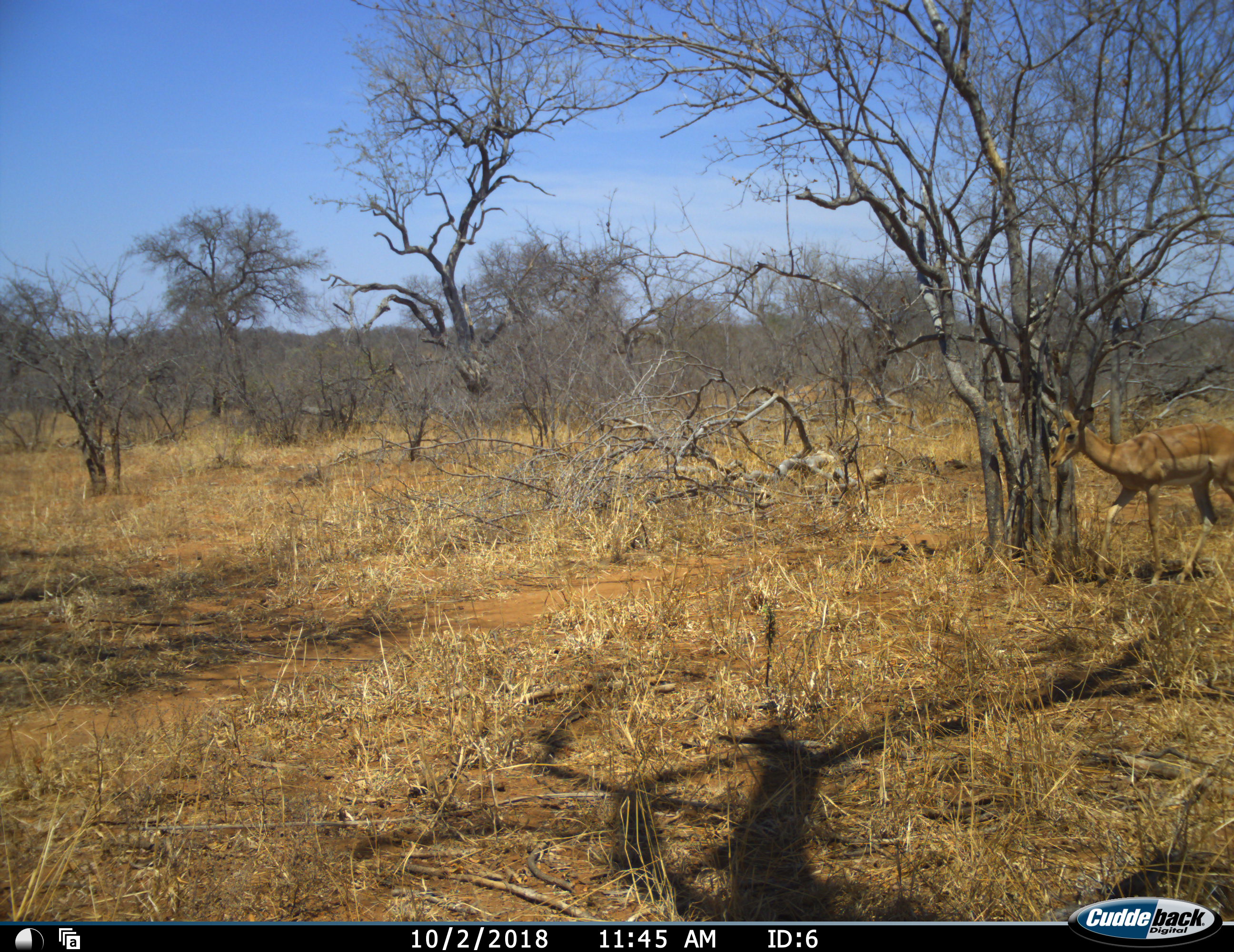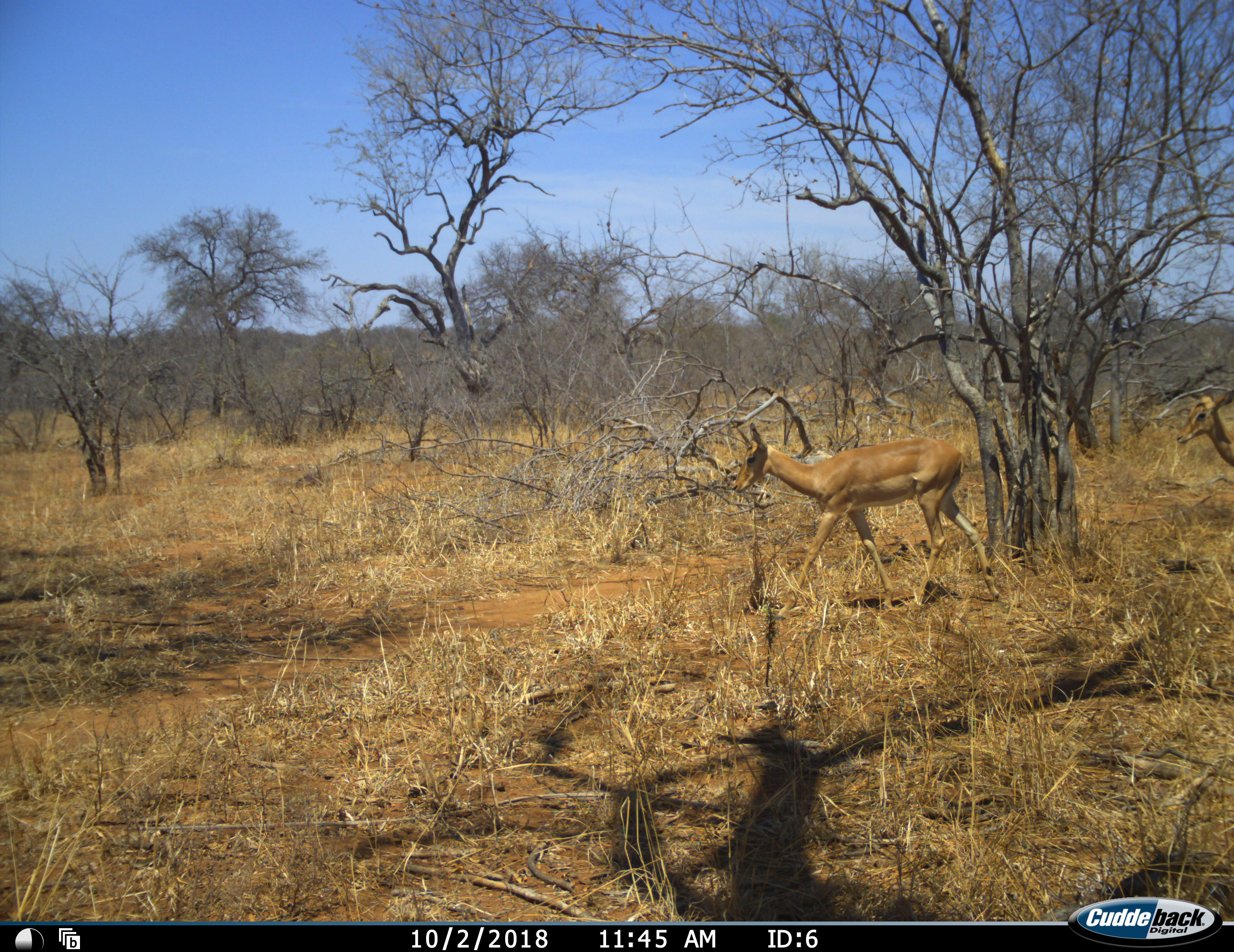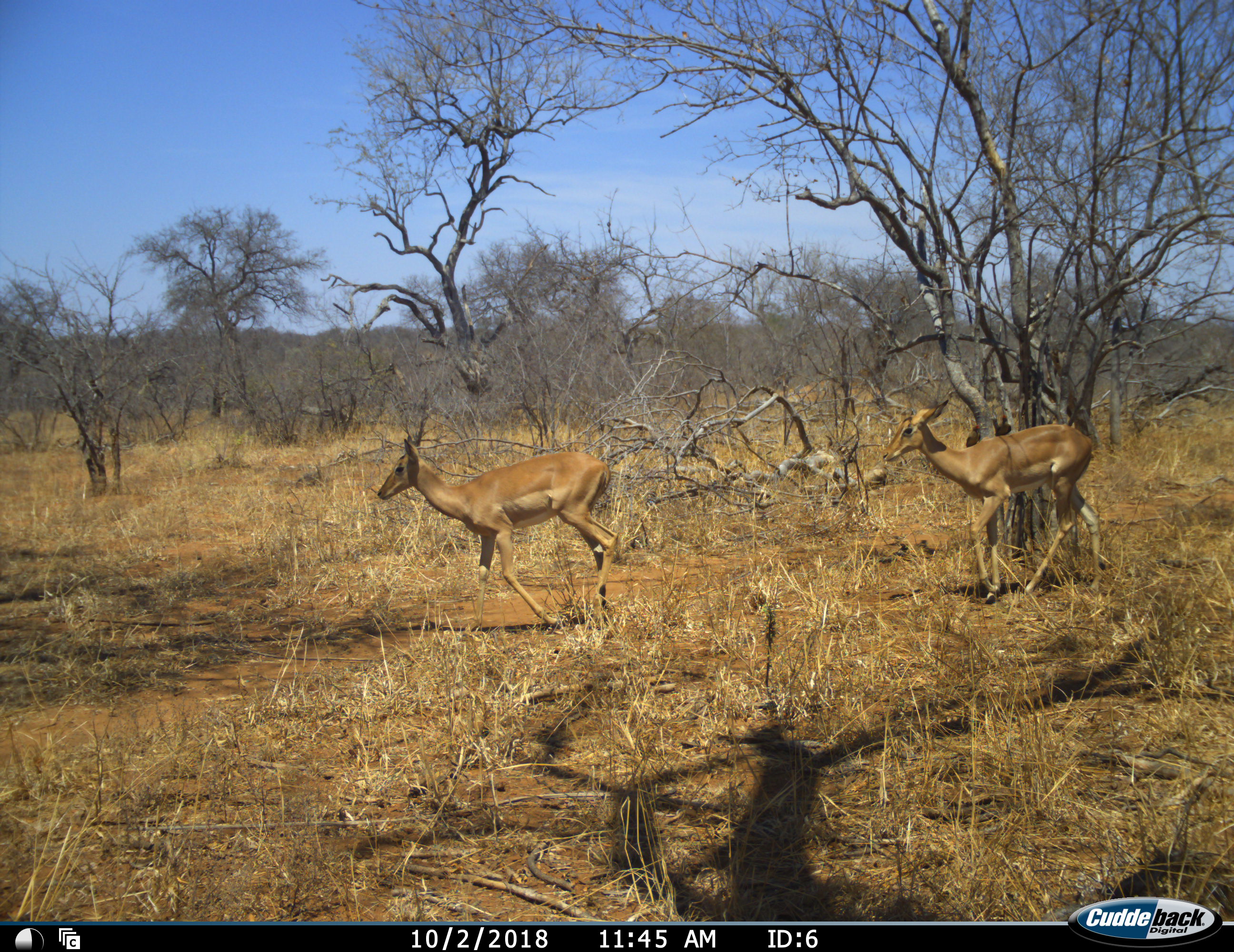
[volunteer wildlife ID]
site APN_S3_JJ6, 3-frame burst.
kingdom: Animalia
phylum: Chordata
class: Mammalia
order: Artiodactyla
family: Bovidae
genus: Aepyceros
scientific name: Aepyceros melampus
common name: impala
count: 2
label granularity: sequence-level